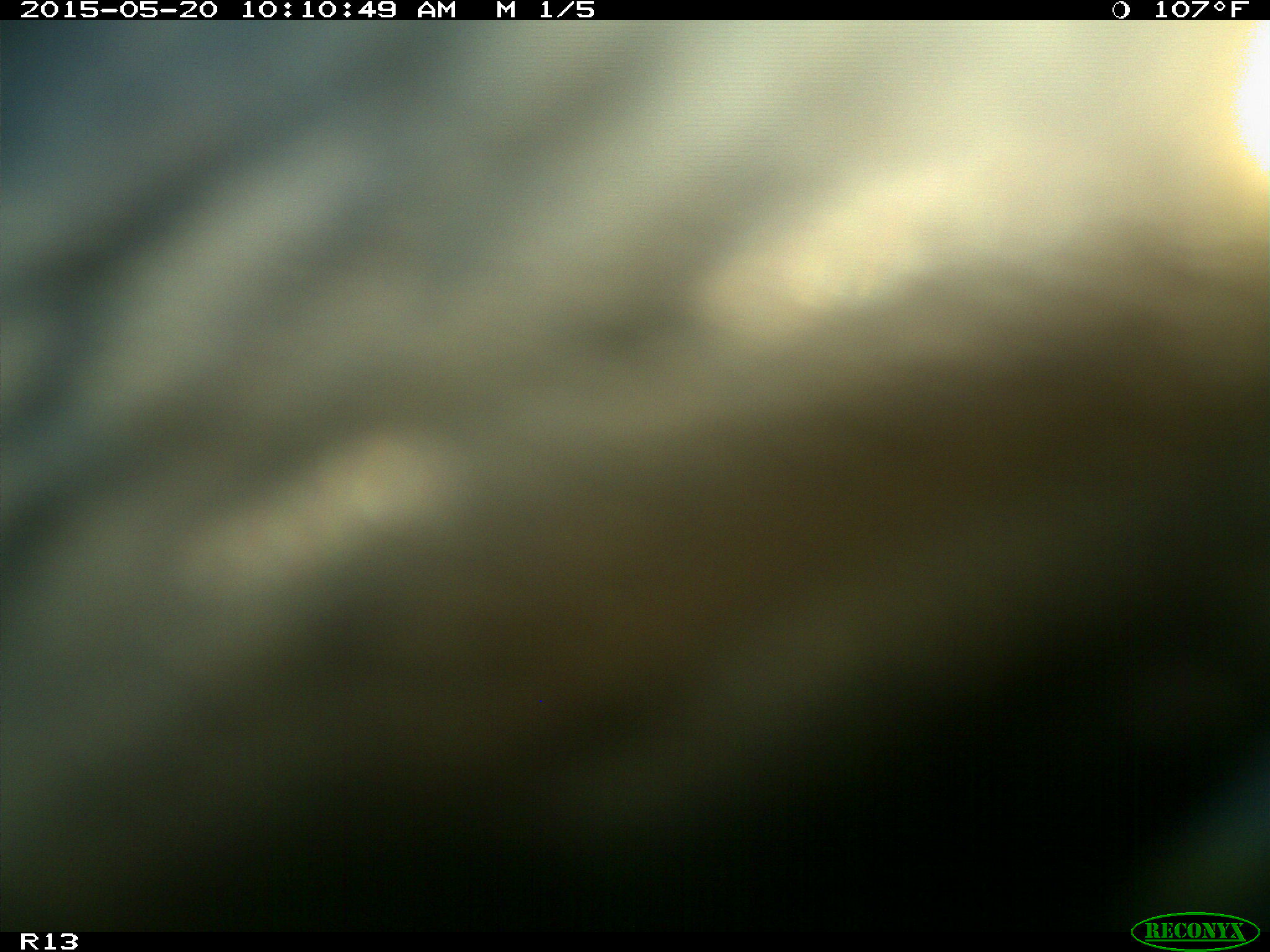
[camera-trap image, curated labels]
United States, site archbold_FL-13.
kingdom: Animalia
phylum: Chordata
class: Mammalia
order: Artiodactyla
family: Bovidae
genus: Bos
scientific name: Bos taurus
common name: domestic cow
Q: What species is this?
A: Bos taurus (domestic cow).